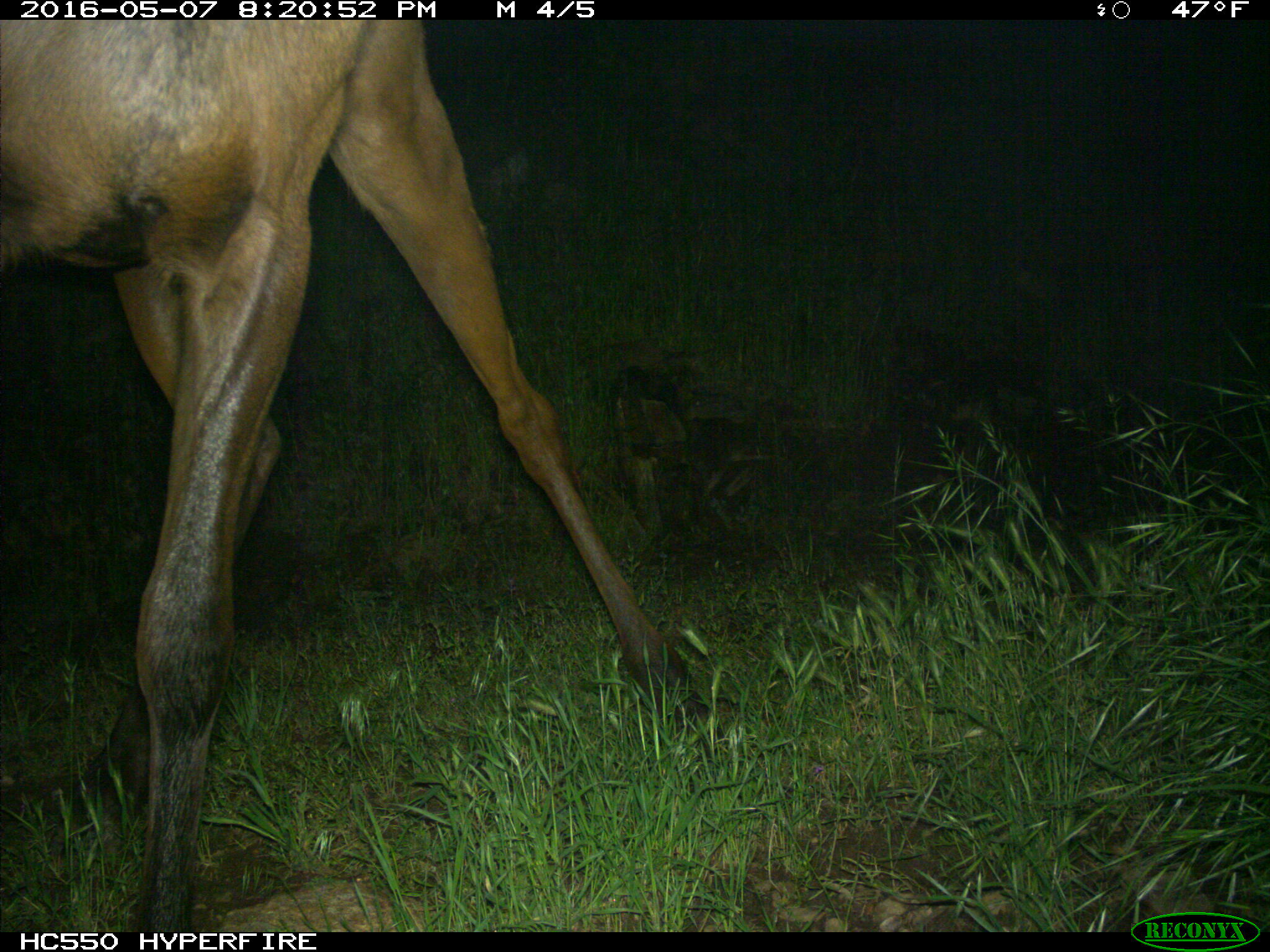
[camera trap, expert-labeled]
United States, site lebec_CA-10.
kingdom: Animalia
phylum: Chordata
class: Mammalia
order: Artiodactyla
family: Cervidae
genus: Cervus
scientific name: Cervus canadensis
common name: elk